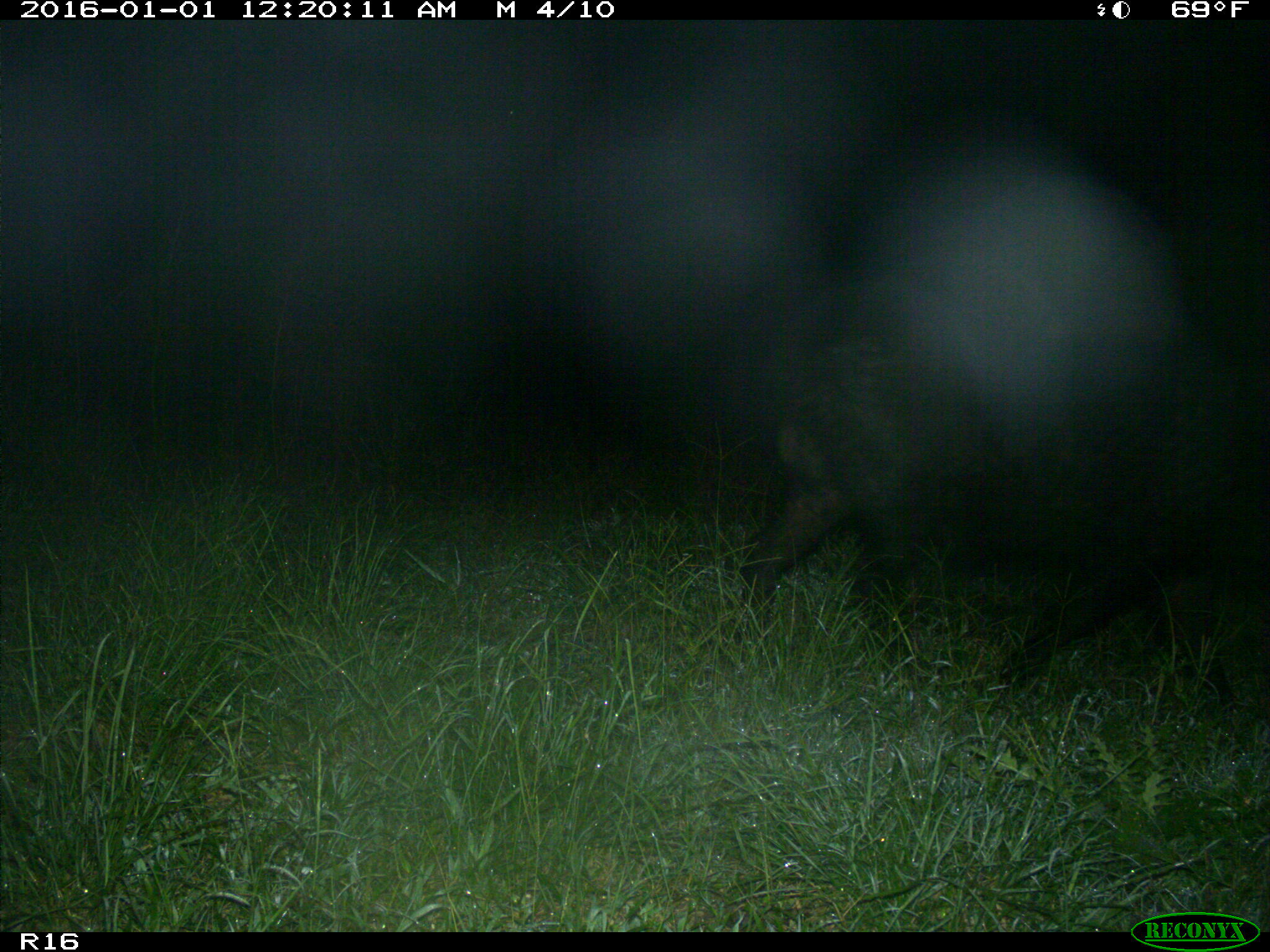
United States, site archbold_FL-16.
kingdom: Animalia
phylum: Chordata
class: Mammalia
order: Artiodactyla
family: Suidae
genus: Sus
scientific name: Sus scrofa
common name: wild boar